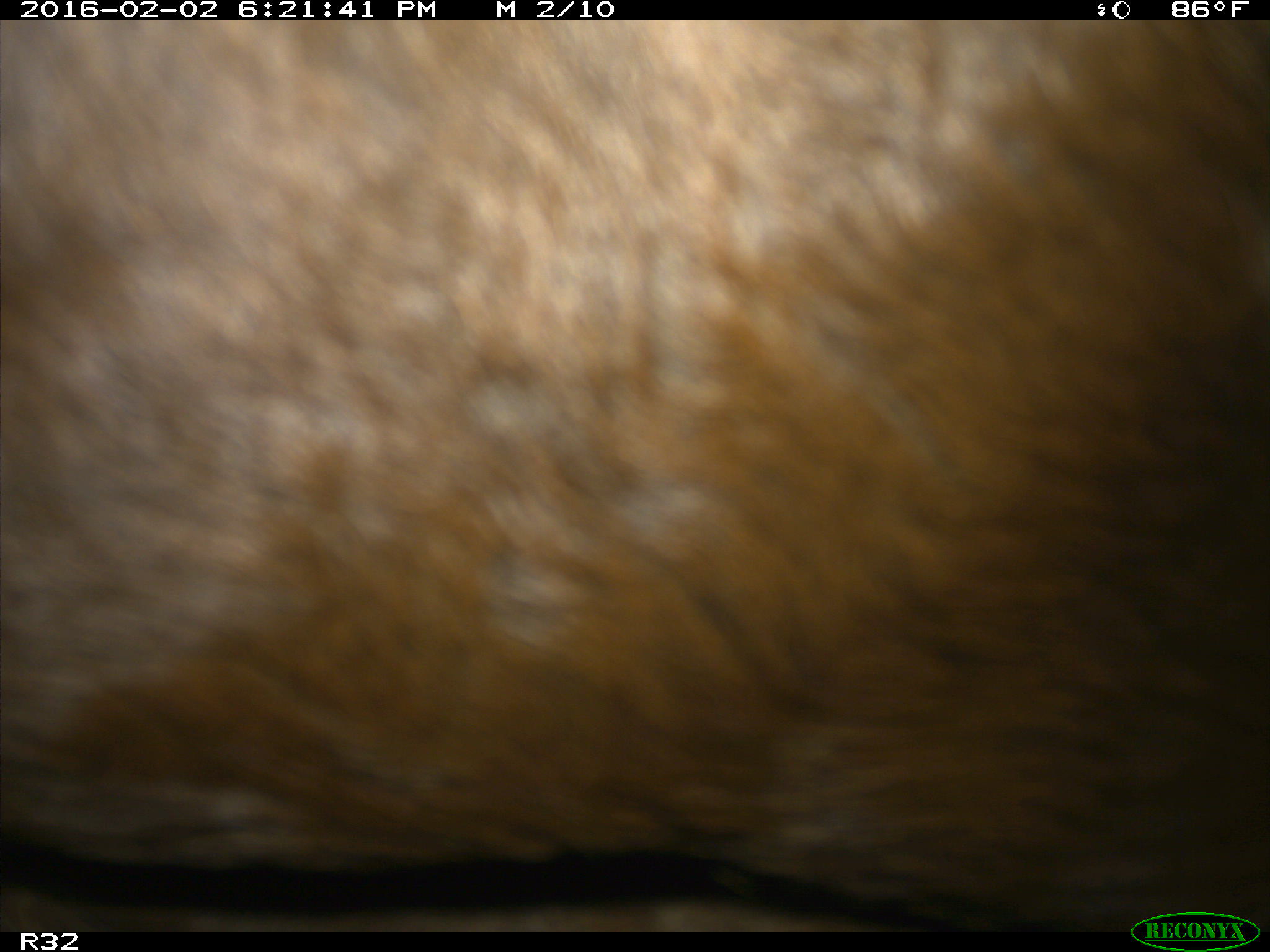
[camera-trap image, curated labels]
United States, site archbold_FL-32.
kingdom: Animalia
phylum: Chordata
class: Mammalia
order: Artiodactyla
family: Bovidae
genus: Bos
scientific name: Bos taurus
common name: domestic cow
Bos taurus (domestic cow).